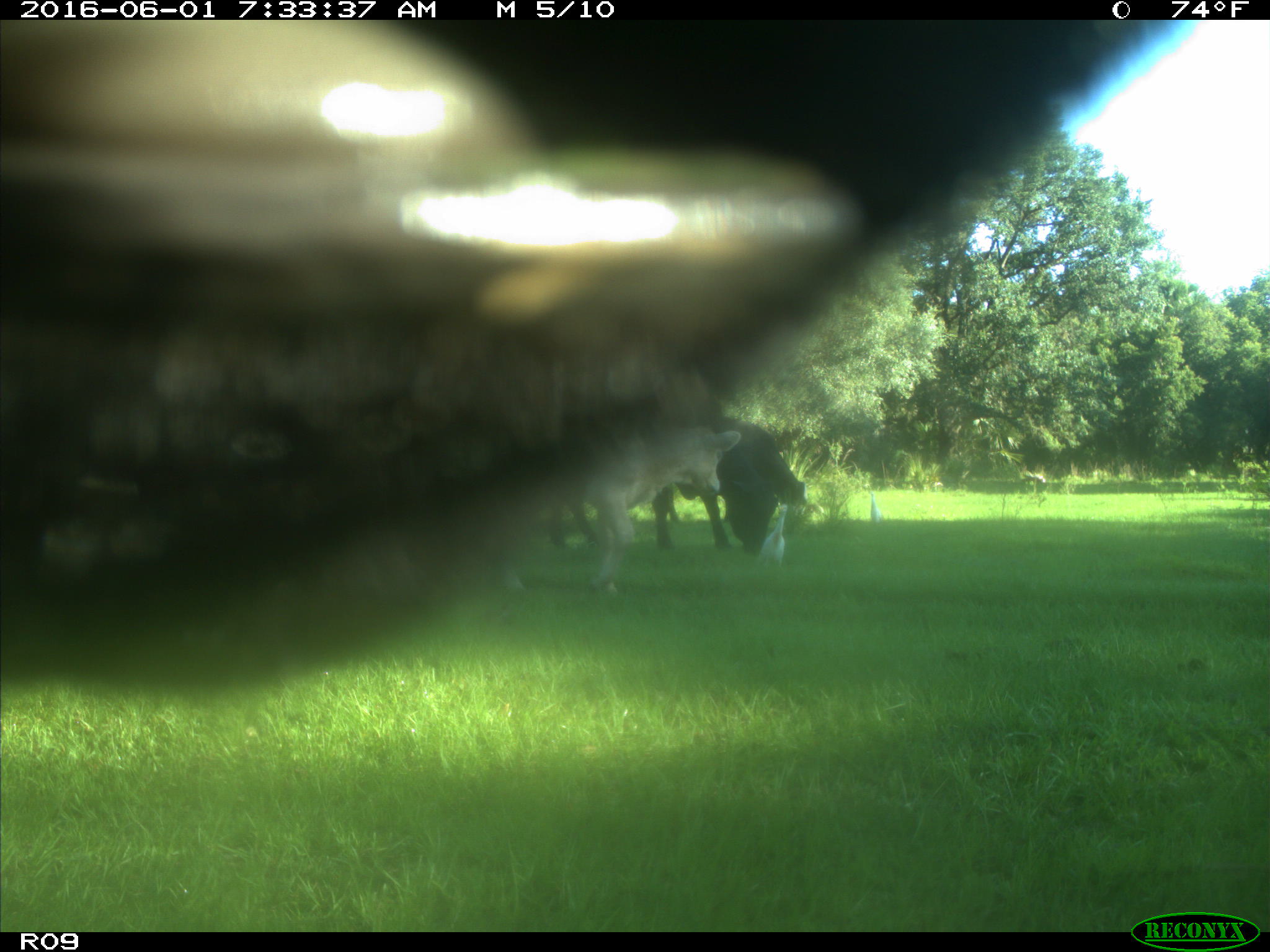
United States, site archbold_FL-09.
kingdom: Animalia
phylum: Chordata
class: Mammalia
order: Artiodactyla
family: Bovidae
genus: Bos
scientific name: Bos taurus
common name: domestic cow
Bos taurus (domestic cow).